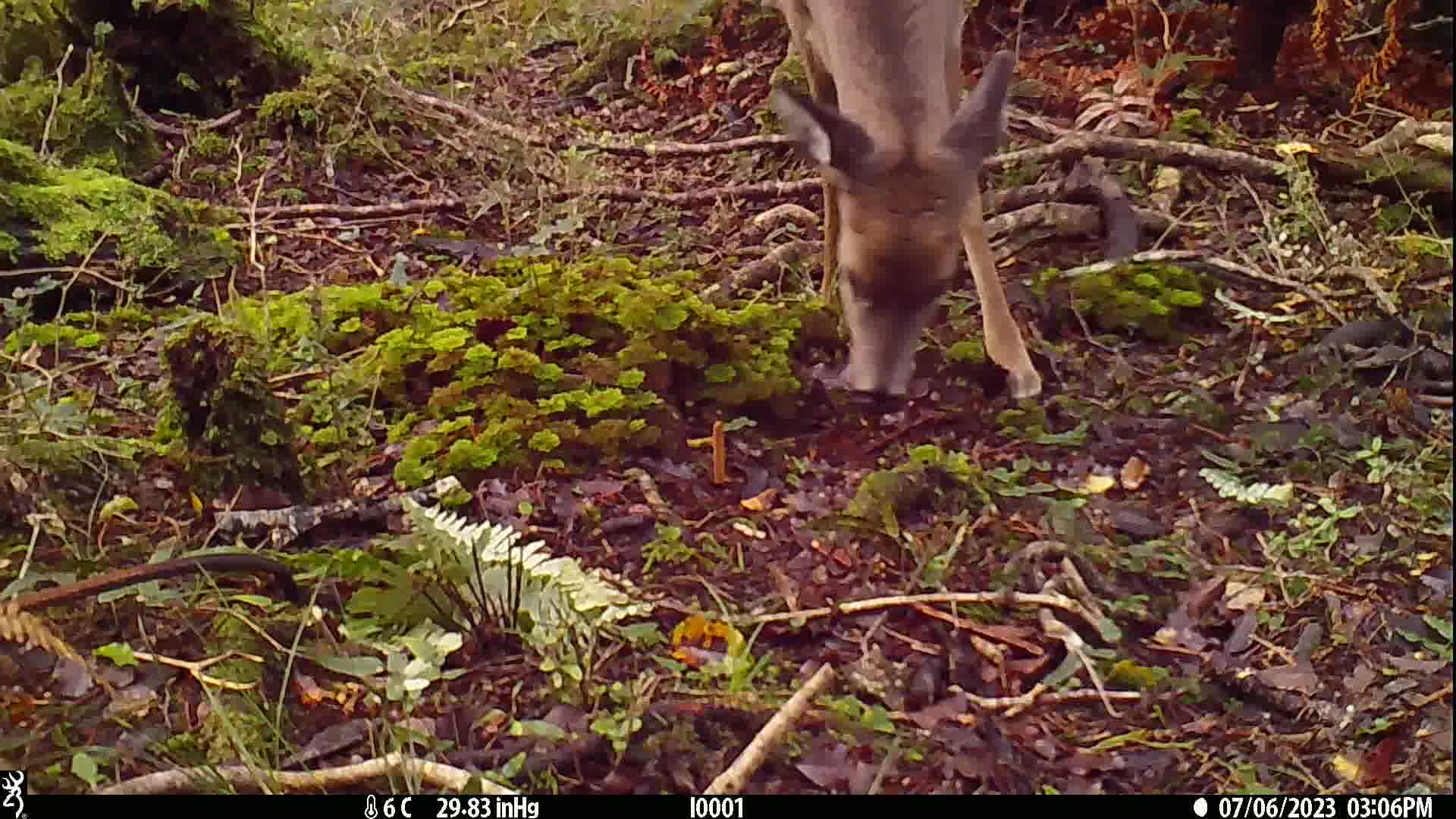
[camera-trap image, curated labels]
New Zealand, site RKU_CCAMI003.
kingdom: Animalia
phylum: Chordata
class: Mammalia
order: Artiodactyla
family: Cervidae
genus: Odocoileus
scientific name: Odocoileus virginianus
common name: white-tailed deer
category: white tailed deer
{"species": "white tailed deer (white-tailed deer) (Odocoileus virginianus)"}